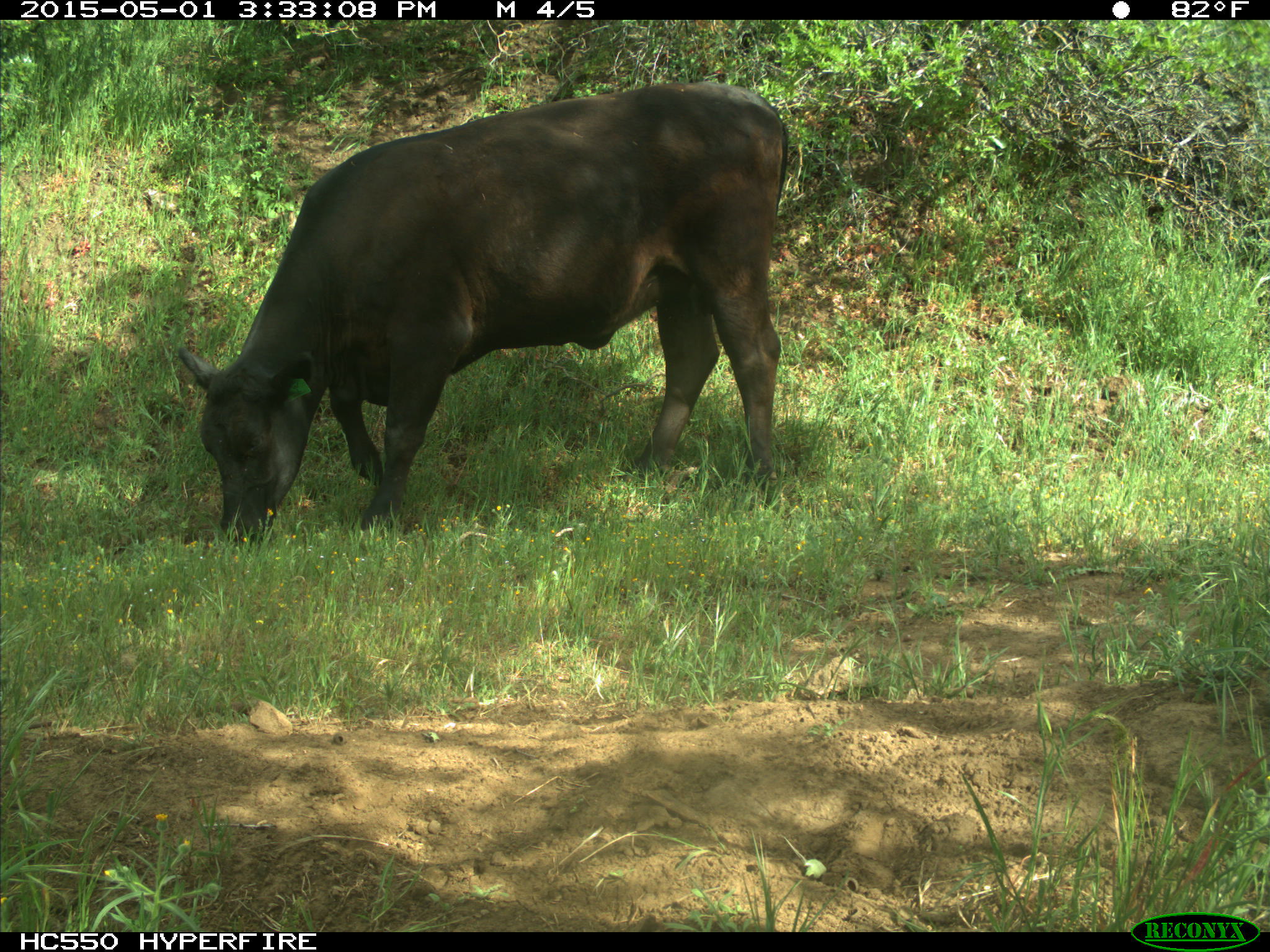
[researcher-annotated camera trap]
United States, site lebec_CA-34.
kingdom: Animalia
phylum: Chordata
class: Mammalia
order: Artiodactyla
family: Bovidae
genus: Bos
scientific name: Bos taurus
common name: domestic cow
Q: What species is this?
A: Bos taurus (domestic cow).